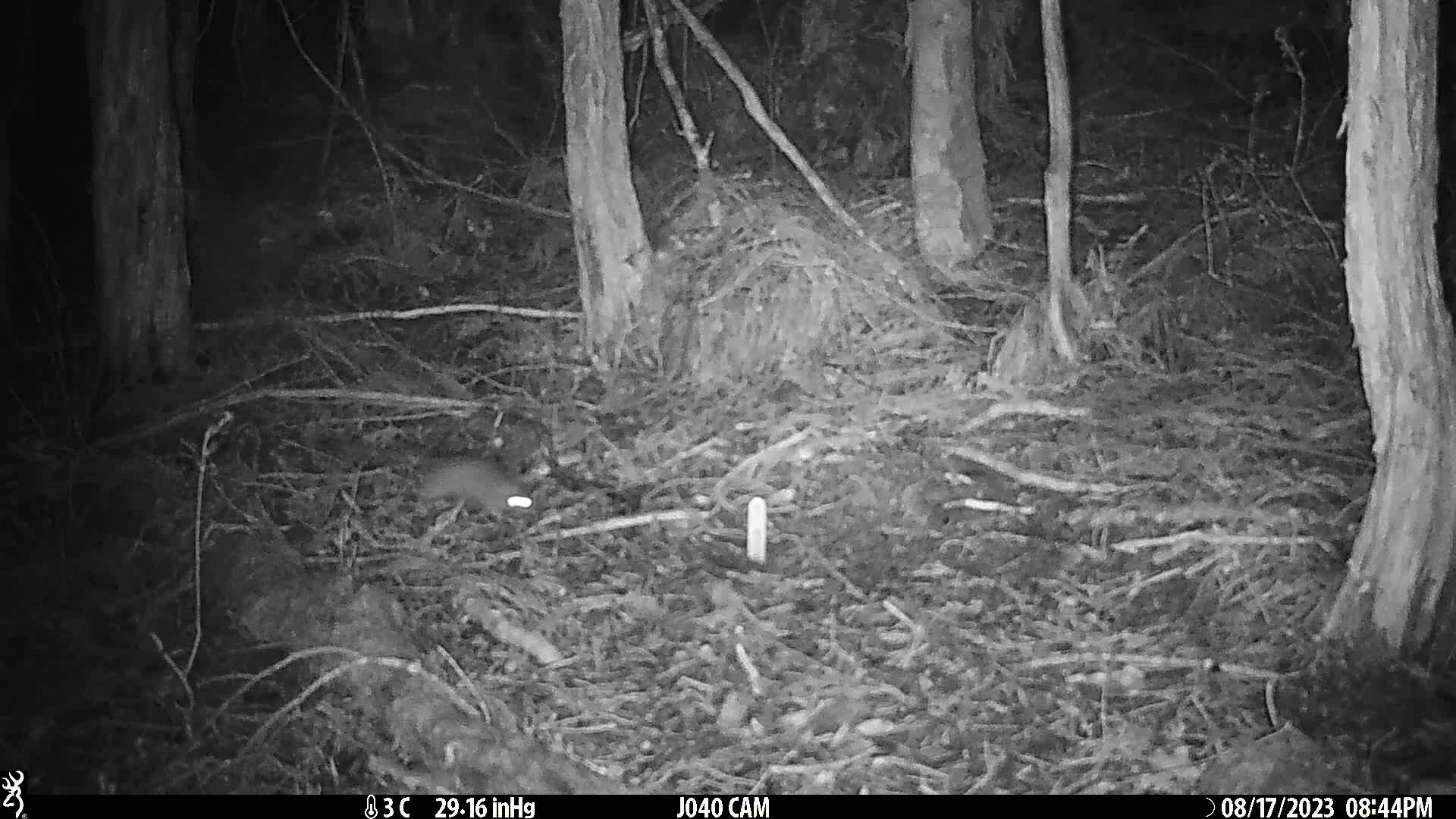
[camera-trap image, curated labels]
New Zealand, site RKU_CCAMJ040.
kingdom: Animalia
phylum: Chordata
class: Mammalia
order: Rodentia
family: Muridae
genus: Rattus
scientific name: Rattus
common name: rat